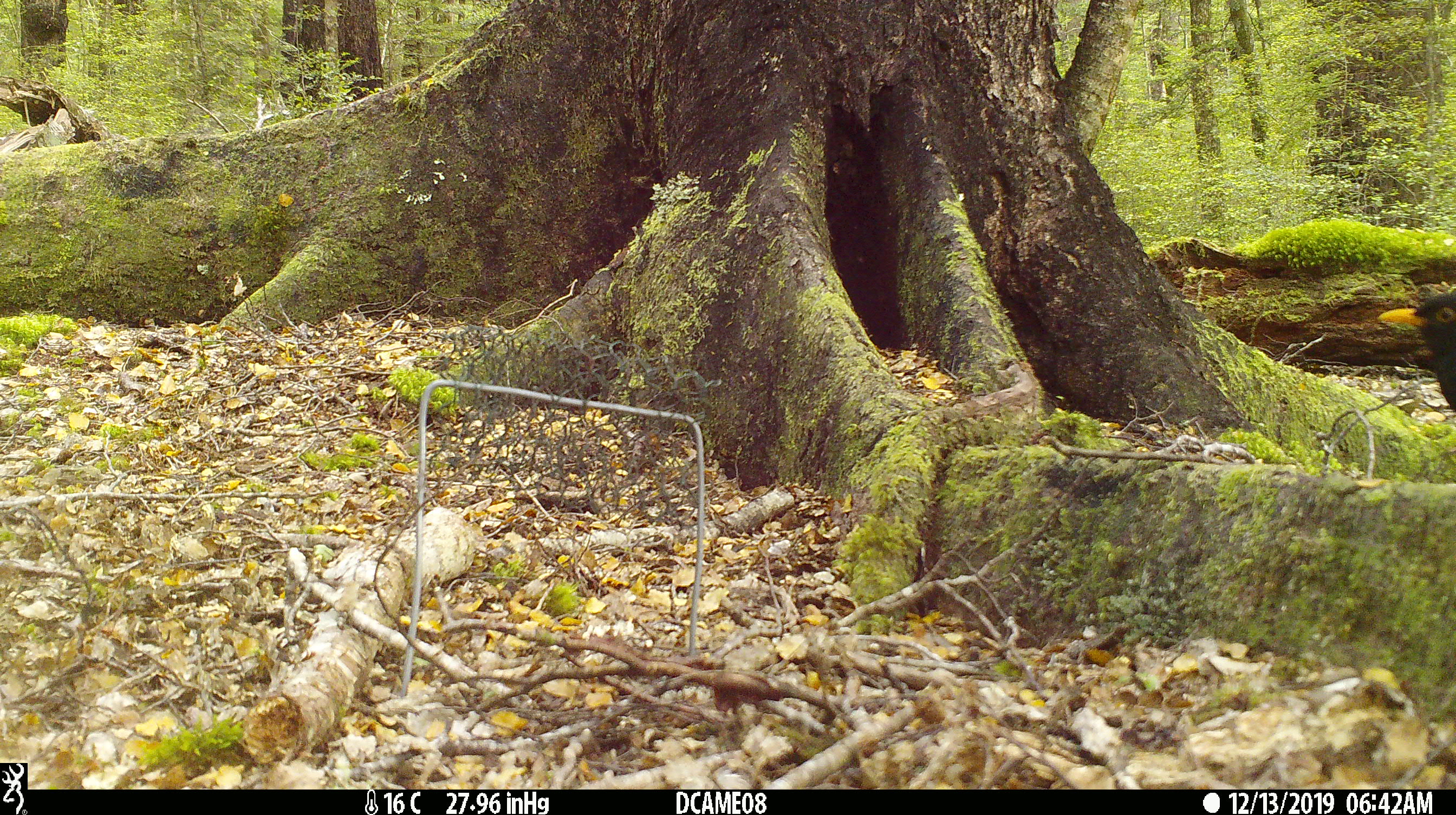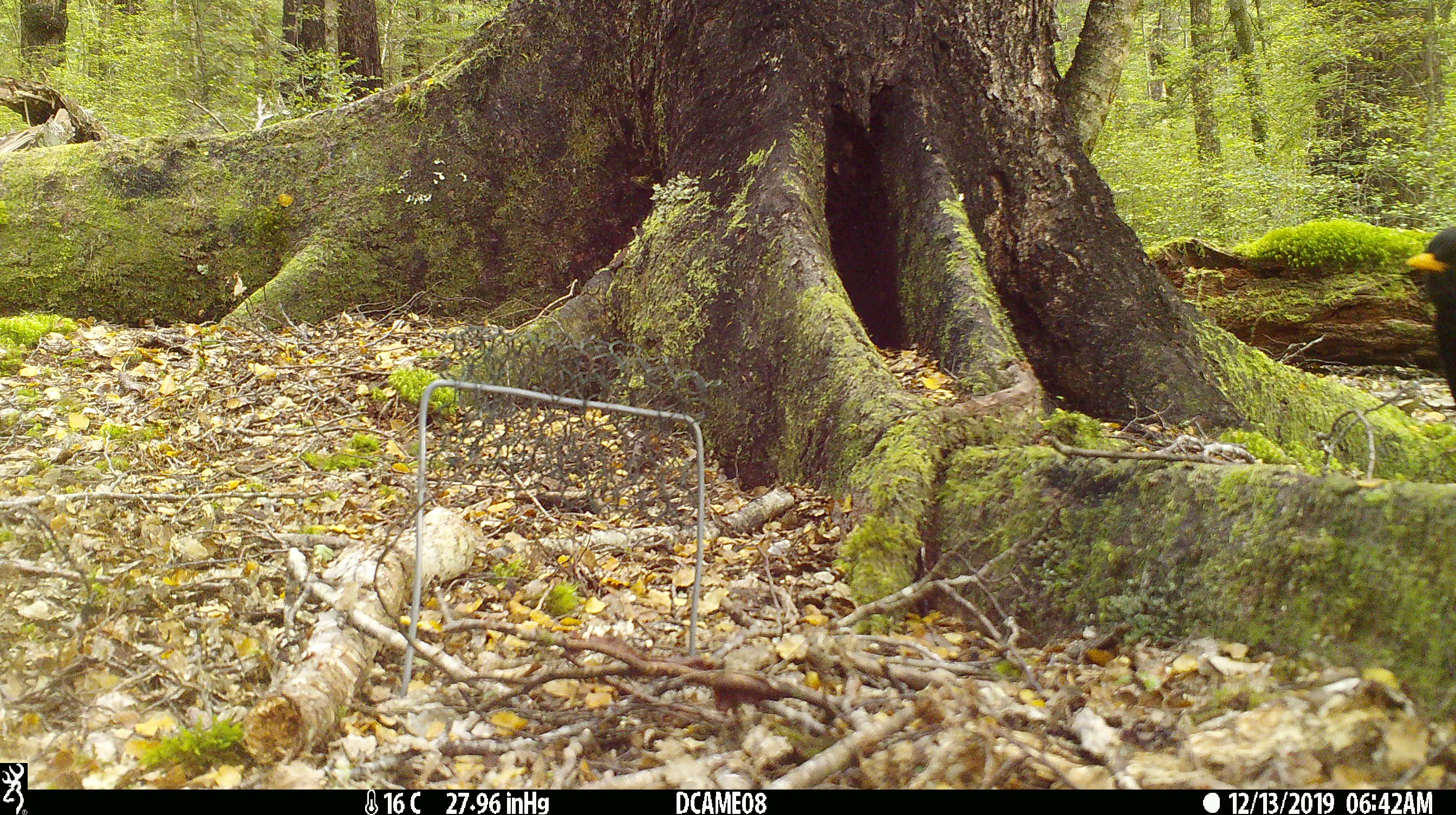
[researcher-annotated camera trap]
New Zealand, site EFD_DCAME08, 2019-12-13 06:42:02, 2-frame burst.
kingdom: Animalia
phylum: Chordata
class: Aves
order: Passeriformes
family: Turdidae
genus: Turdus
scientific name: Turdus merula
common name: eurasian blackbird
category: blackbird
Blackbird (eurasian blackbird) (Turdus merula).